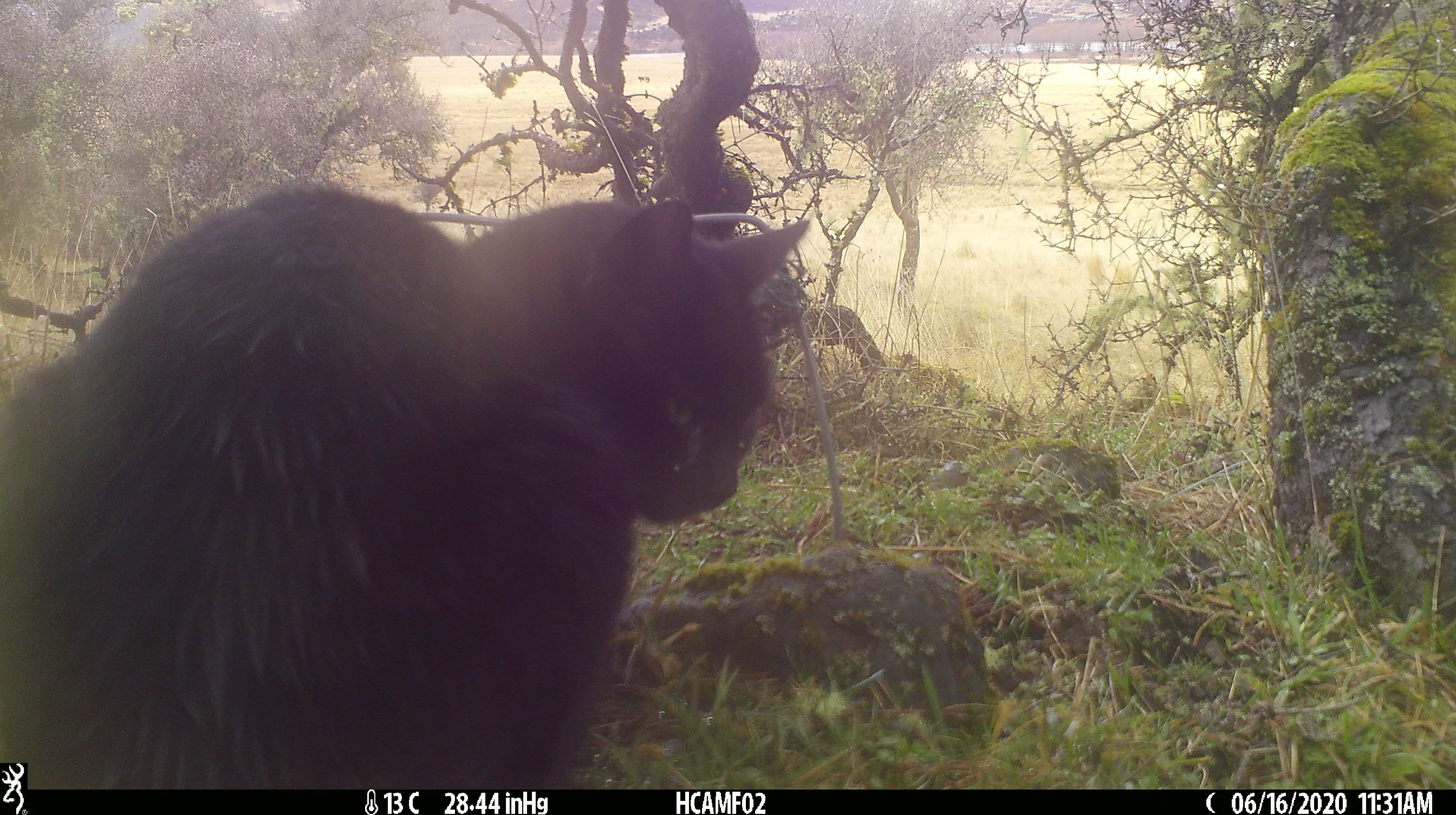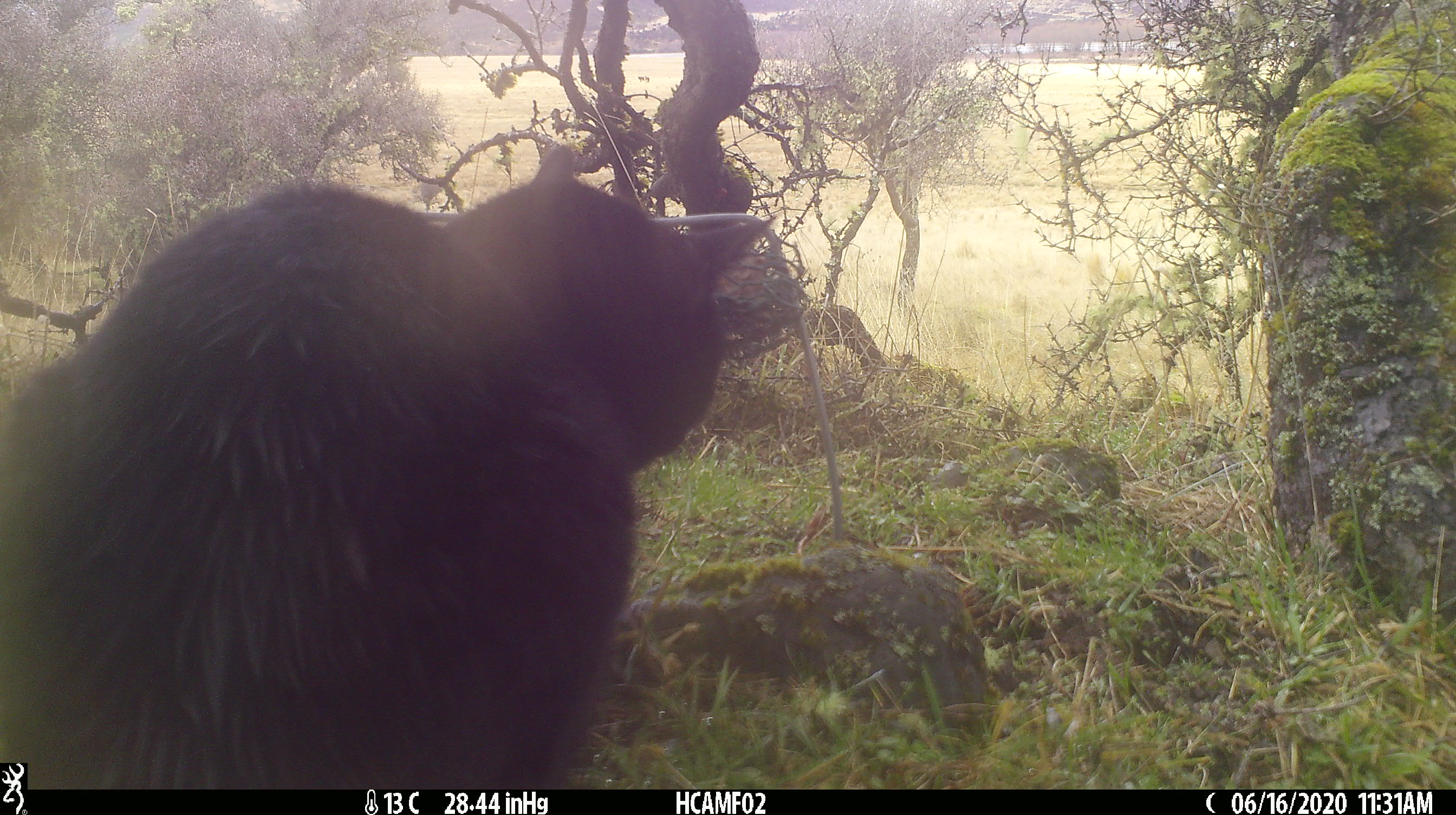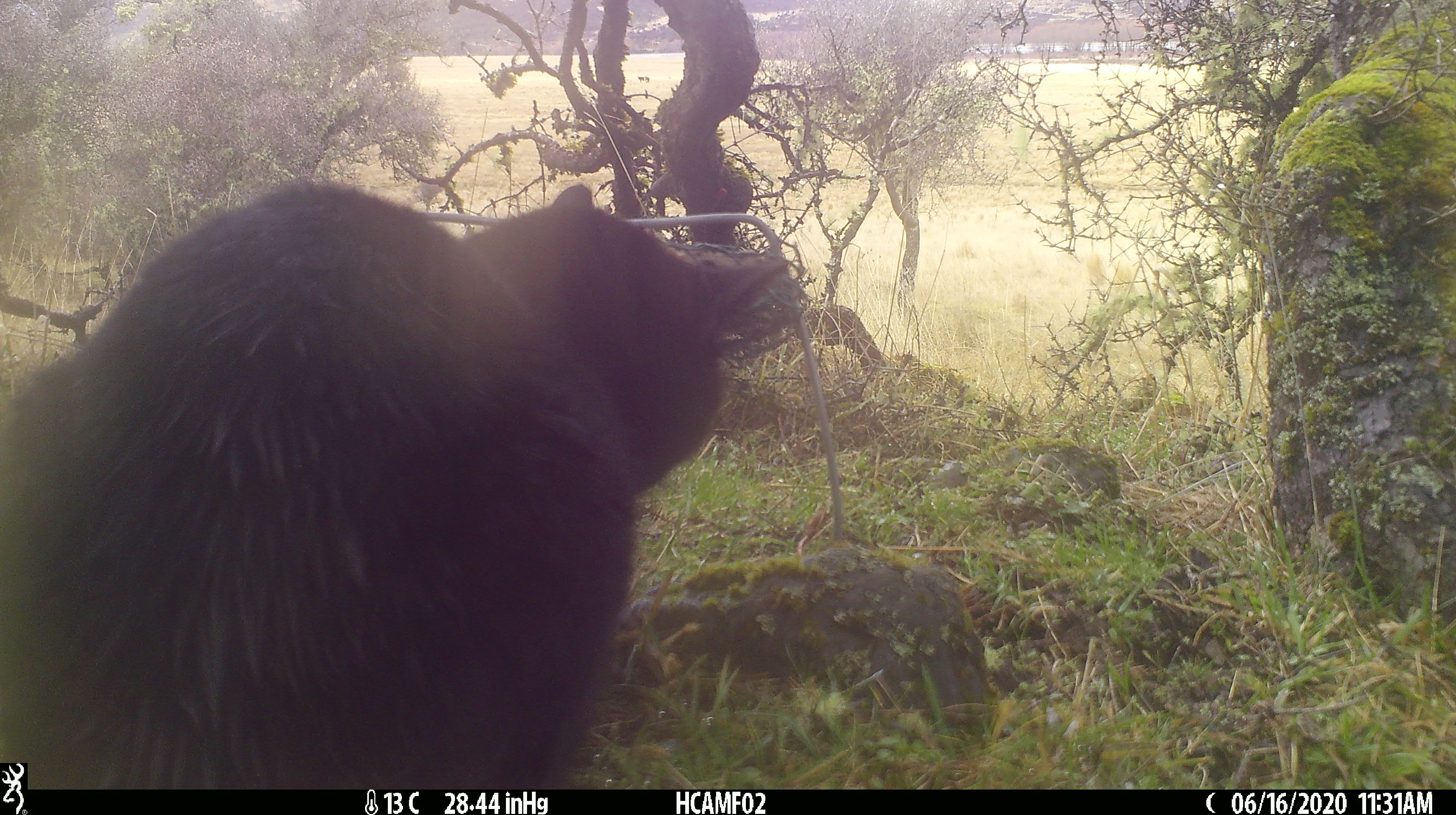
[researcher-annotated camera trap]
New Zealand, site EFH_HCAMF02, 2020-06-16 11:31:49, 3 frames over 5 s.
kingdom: Animalia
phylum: Chordata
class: Mammalia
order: Carnivora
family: Felidae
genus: Felis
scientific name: Felis catus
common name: domestic cat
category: cat